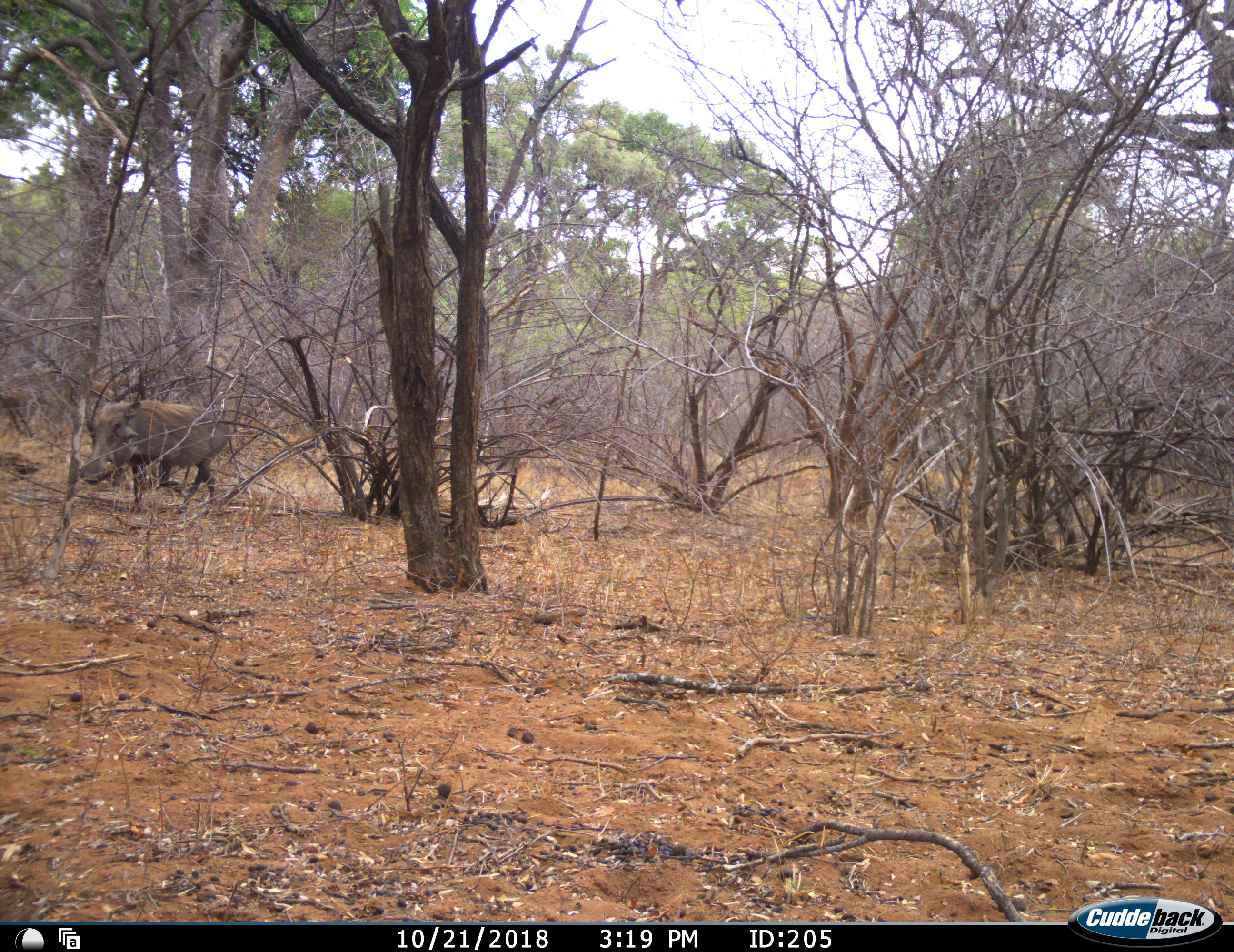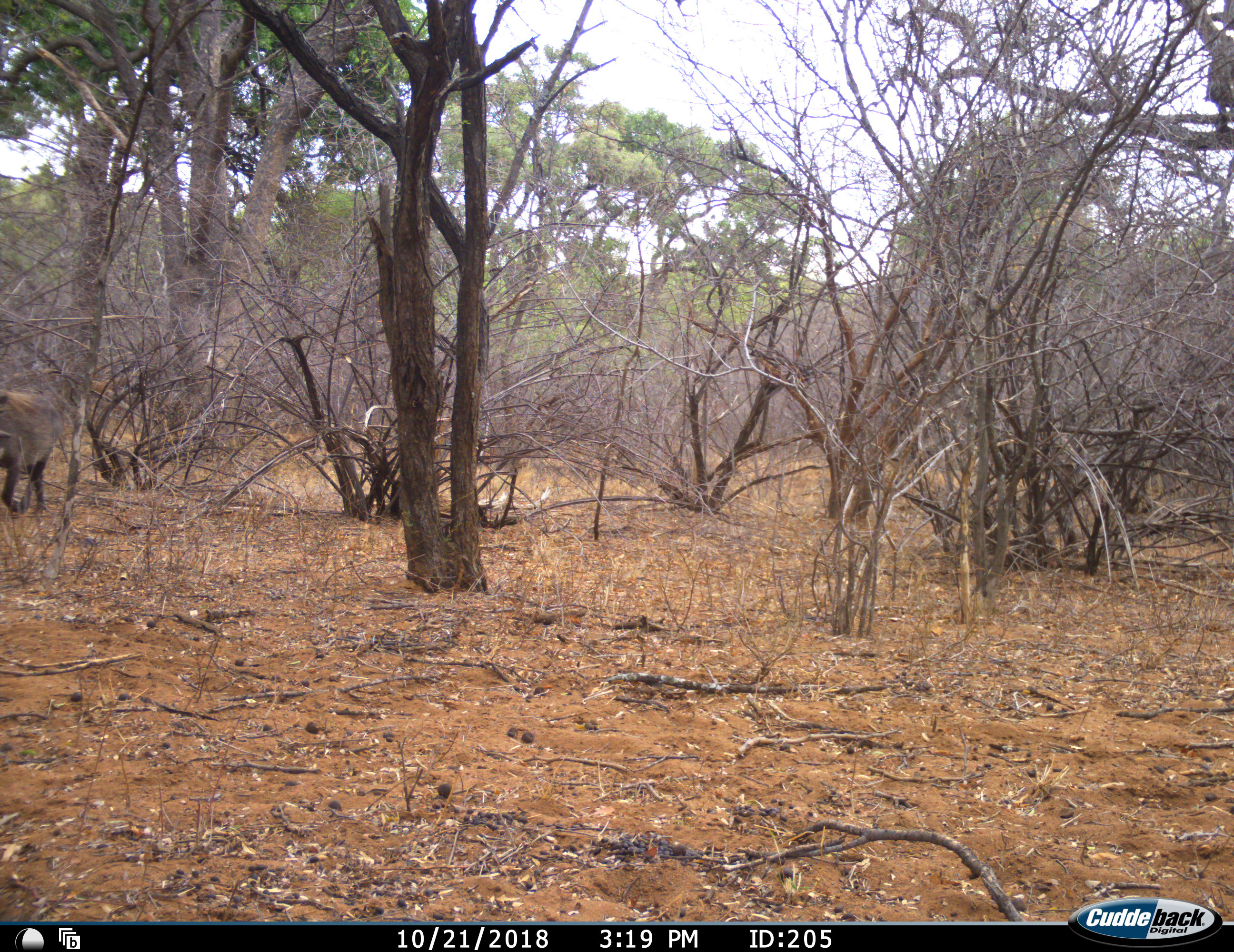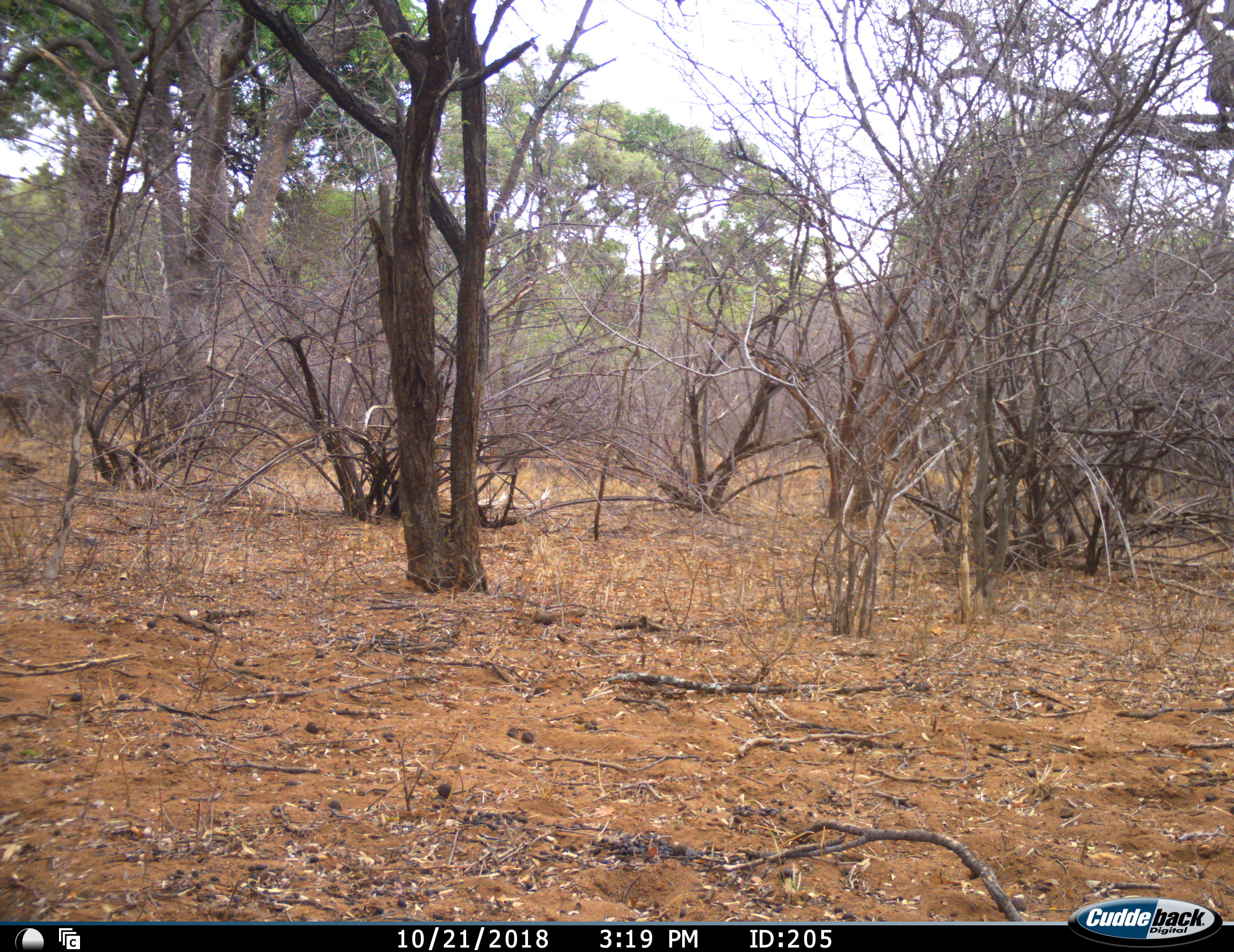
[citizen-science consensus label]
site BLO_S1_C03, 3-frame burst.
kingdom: Animalia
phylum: Chordata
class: Mammalia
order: Artiodactyla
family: Suidae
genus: Phacochoerus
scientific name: Phacochoerus africanus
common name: warthog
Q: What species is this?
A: Warthog (Phacochoerus africanus).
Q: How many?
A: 1.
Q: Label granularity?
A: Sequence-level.